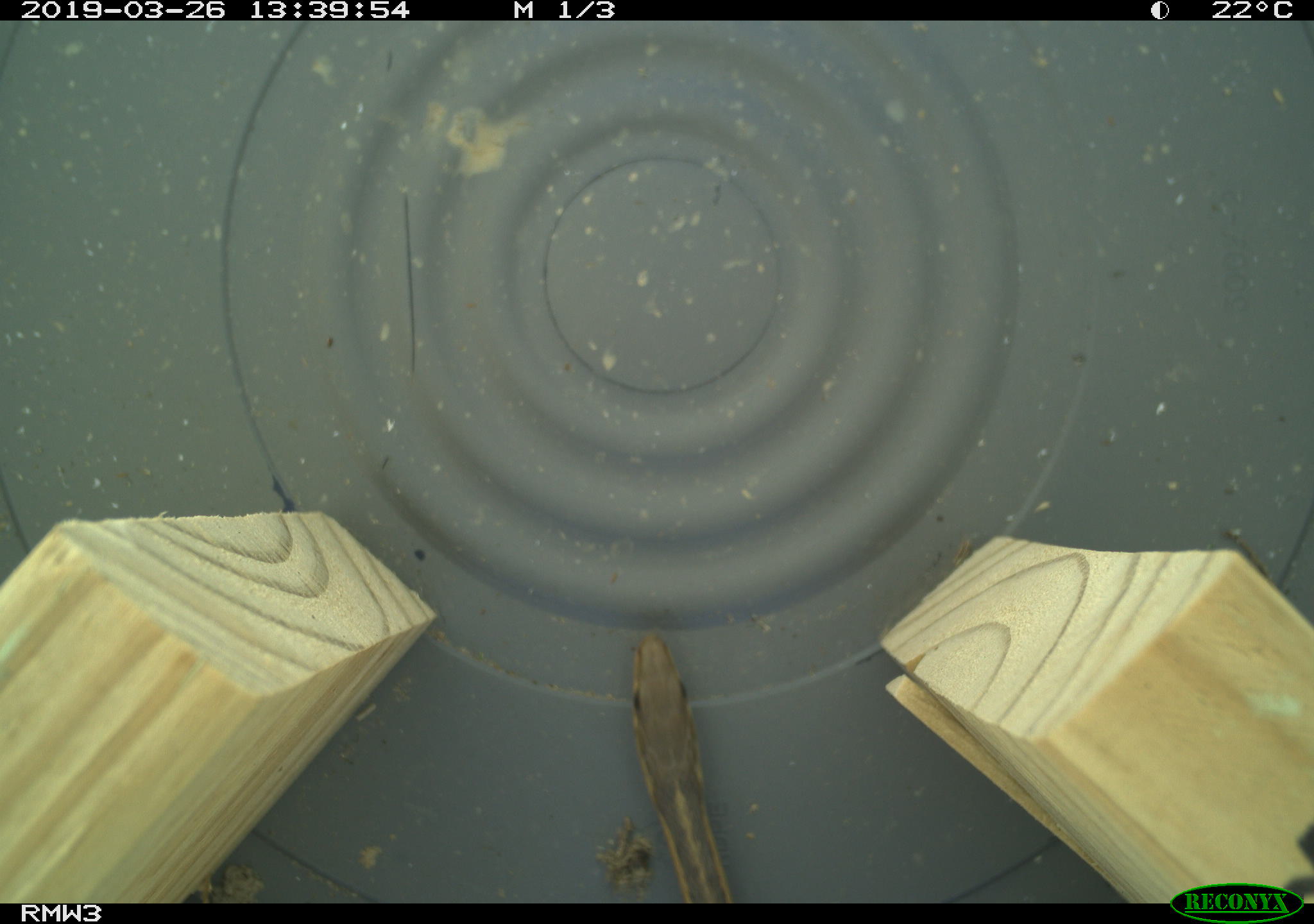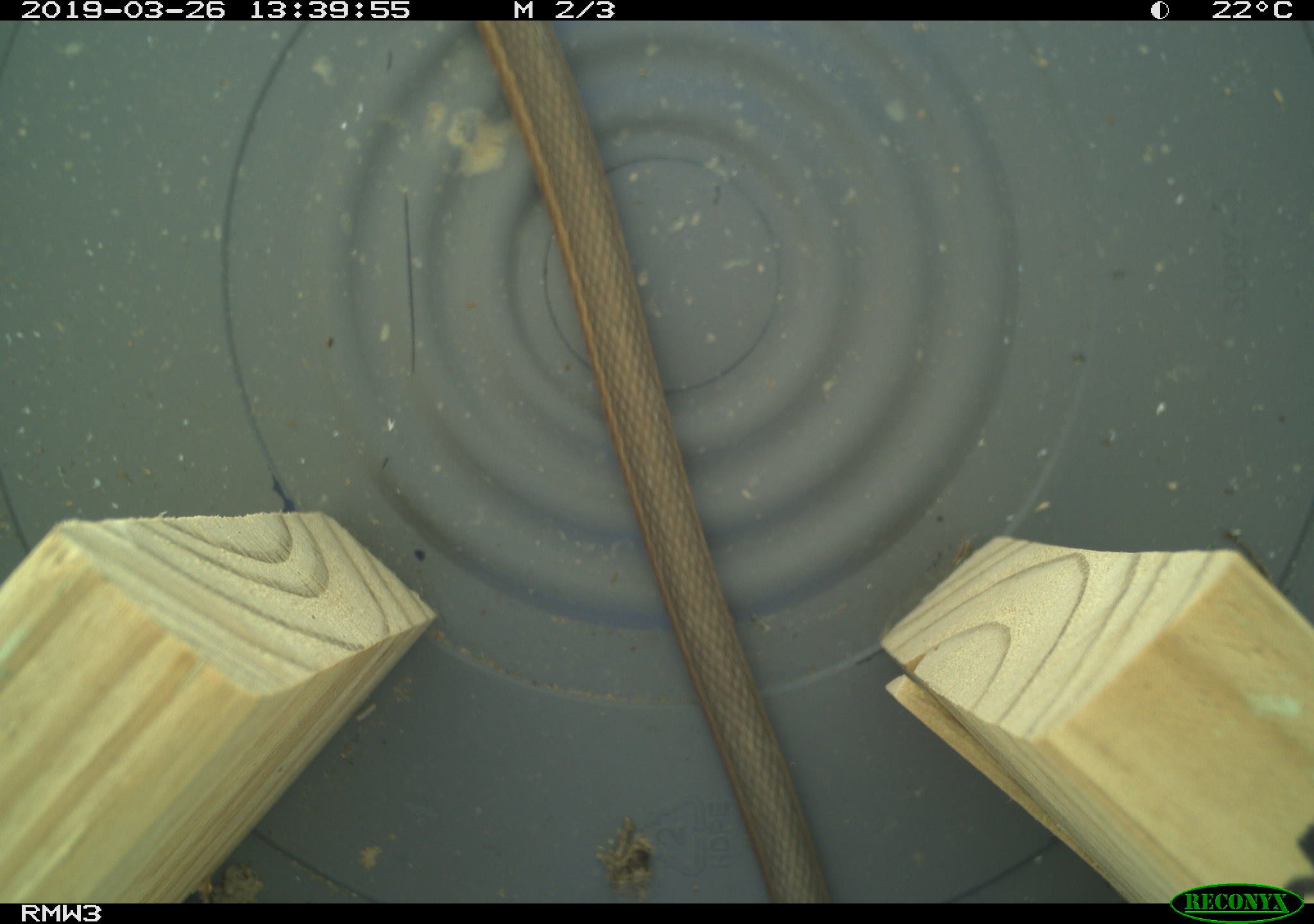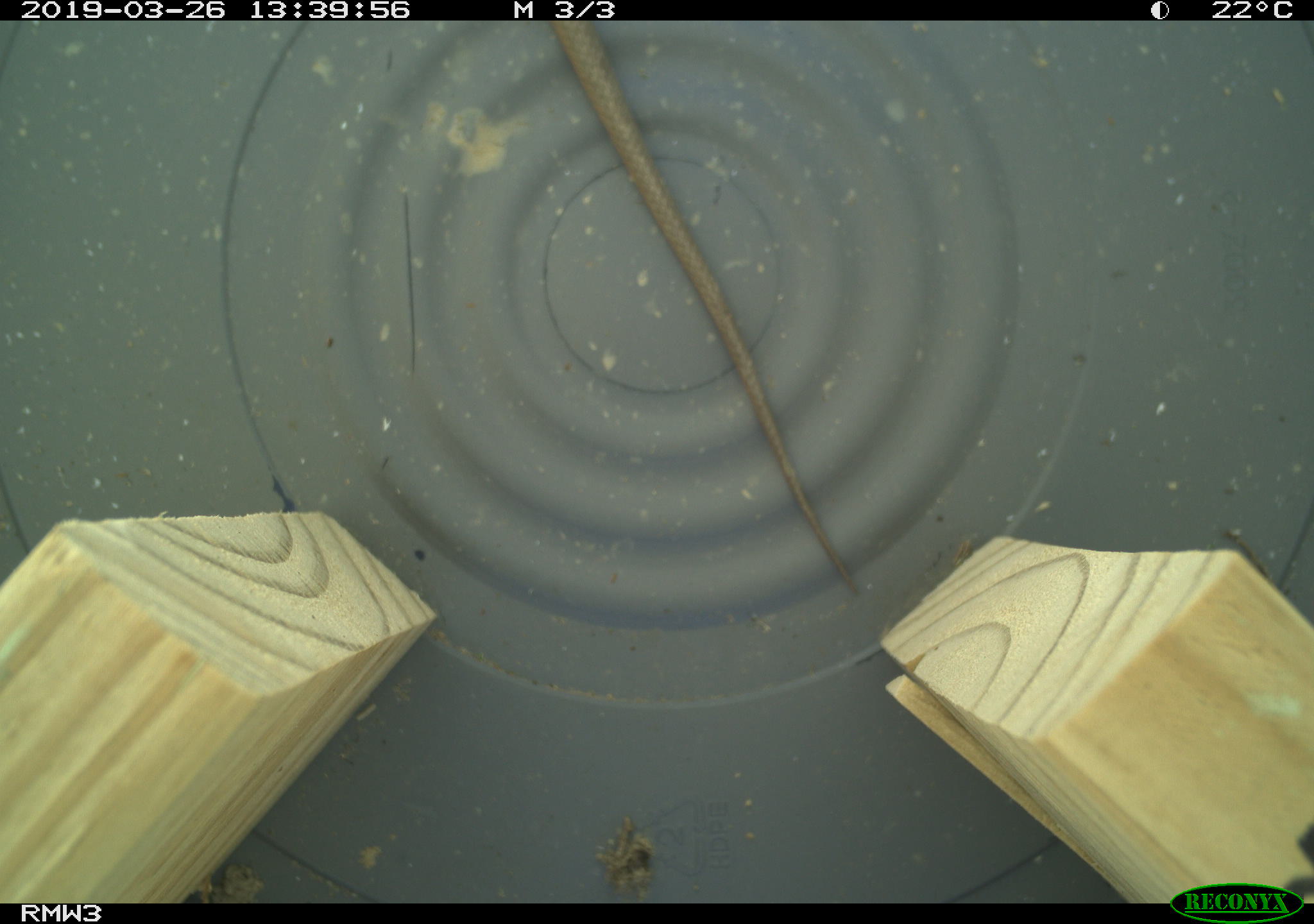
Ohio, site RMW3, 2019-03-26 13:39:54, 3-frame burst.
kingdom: Animalia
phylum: Chordata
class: Reptilia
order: Squamata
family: Colubridae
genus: Thamnophis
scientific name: Thamnophis sirtalis sirtalis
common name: eastern gartersnake